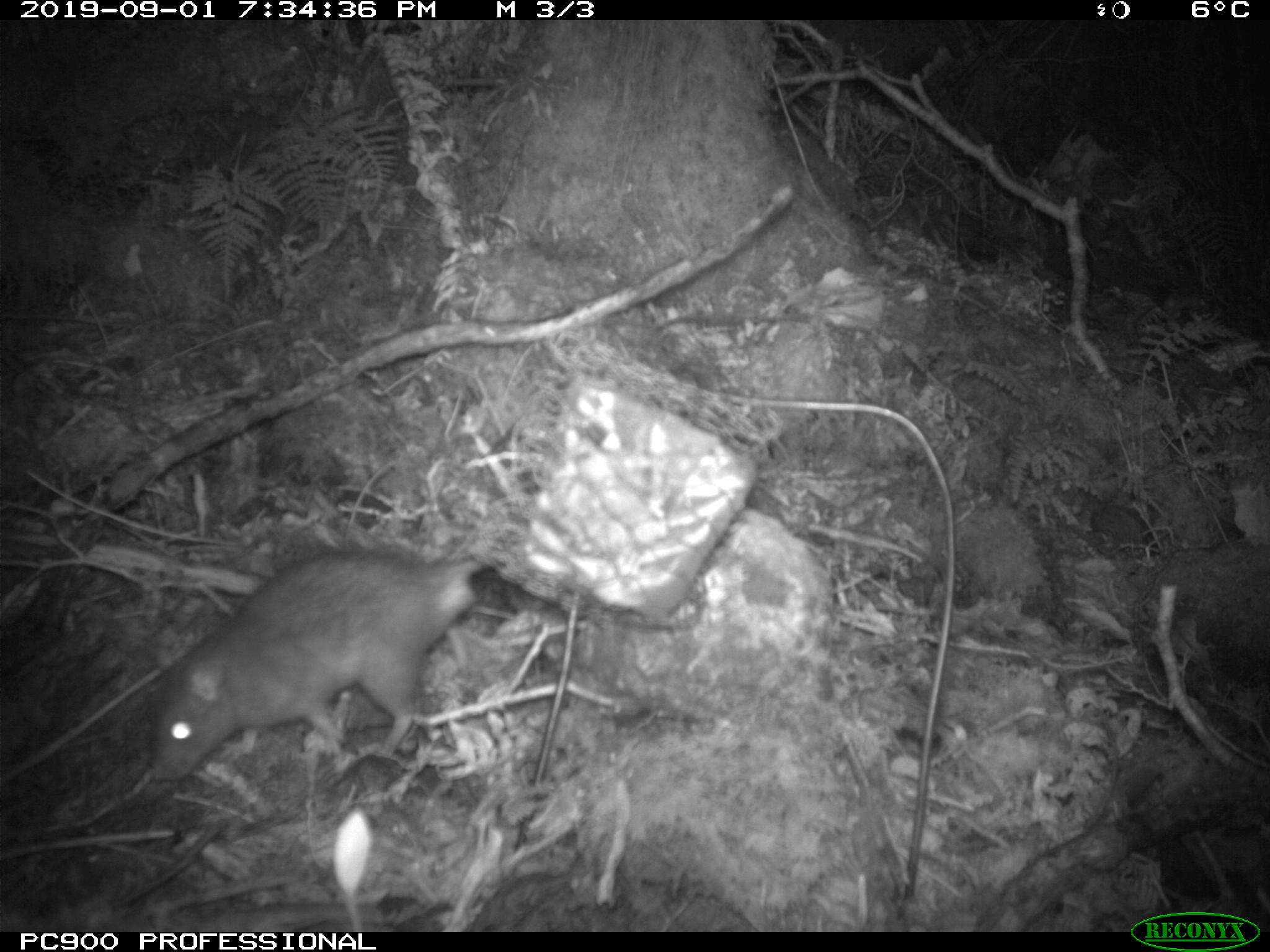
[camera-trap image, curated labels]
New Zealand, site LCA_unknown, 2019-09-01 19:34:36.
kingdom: Animalia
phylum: Chordata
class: Mammalia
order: Rodentia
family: Muridae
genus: Rattus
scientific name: Rattus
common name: rat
Rat (Rattus).